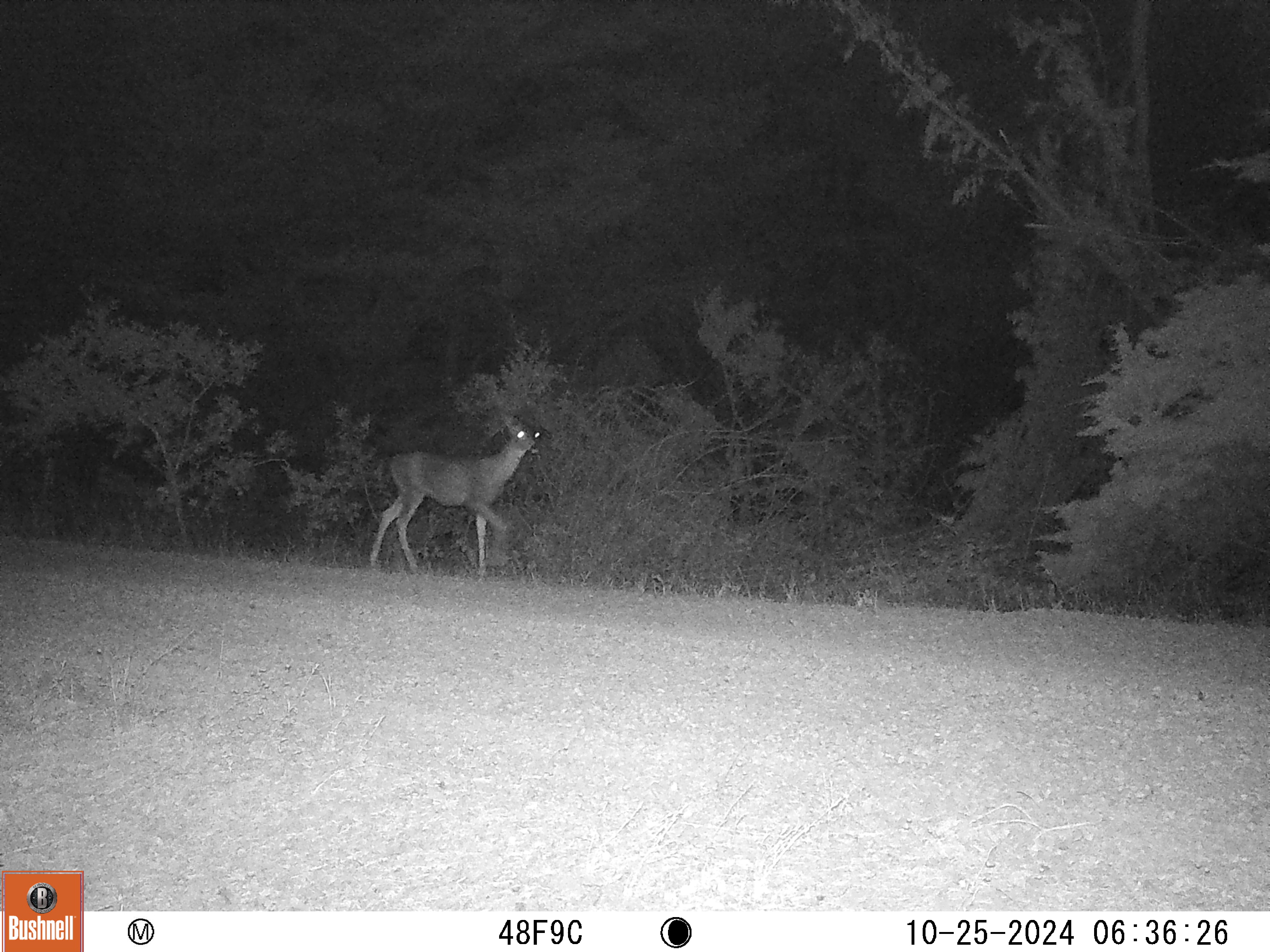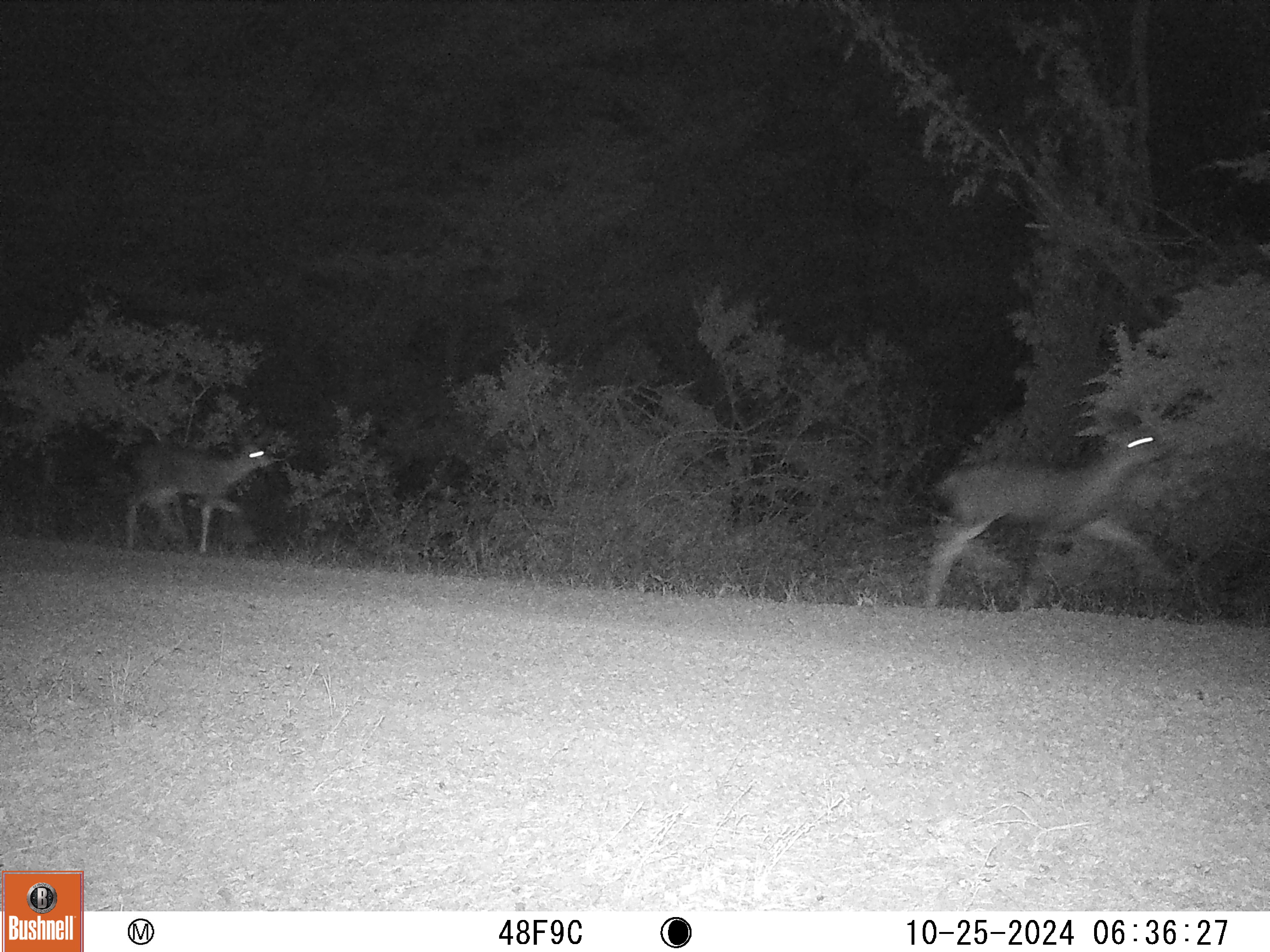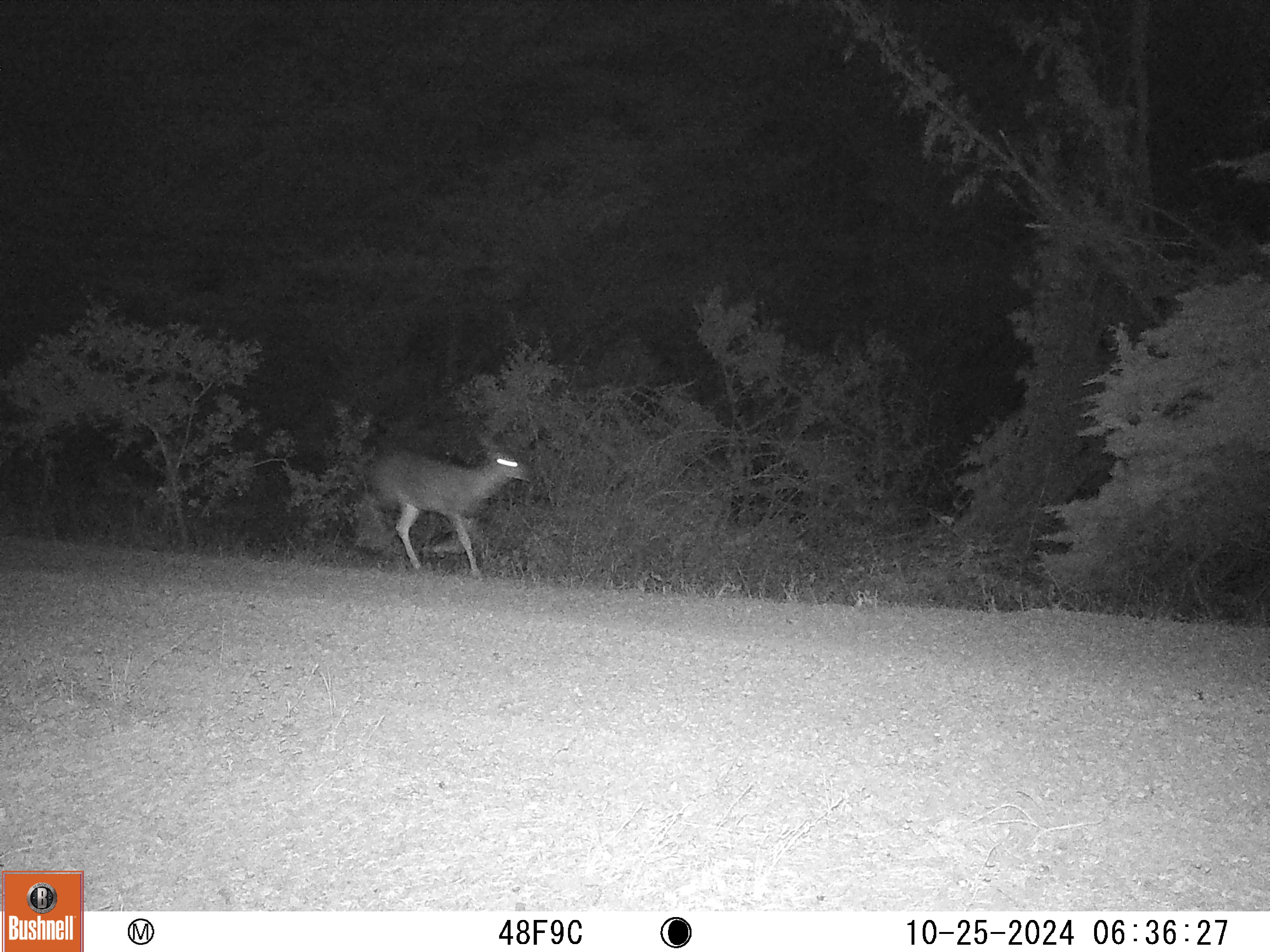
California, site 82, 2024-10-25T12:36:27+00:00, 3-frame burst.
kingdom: Animalia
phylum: Chordata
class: Mammalia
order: Artiodactyla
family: Cervidae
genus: Odocoileus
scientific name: Odocoileus hemionus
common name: mule deer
Mule deer (Odocoileus hemionus).